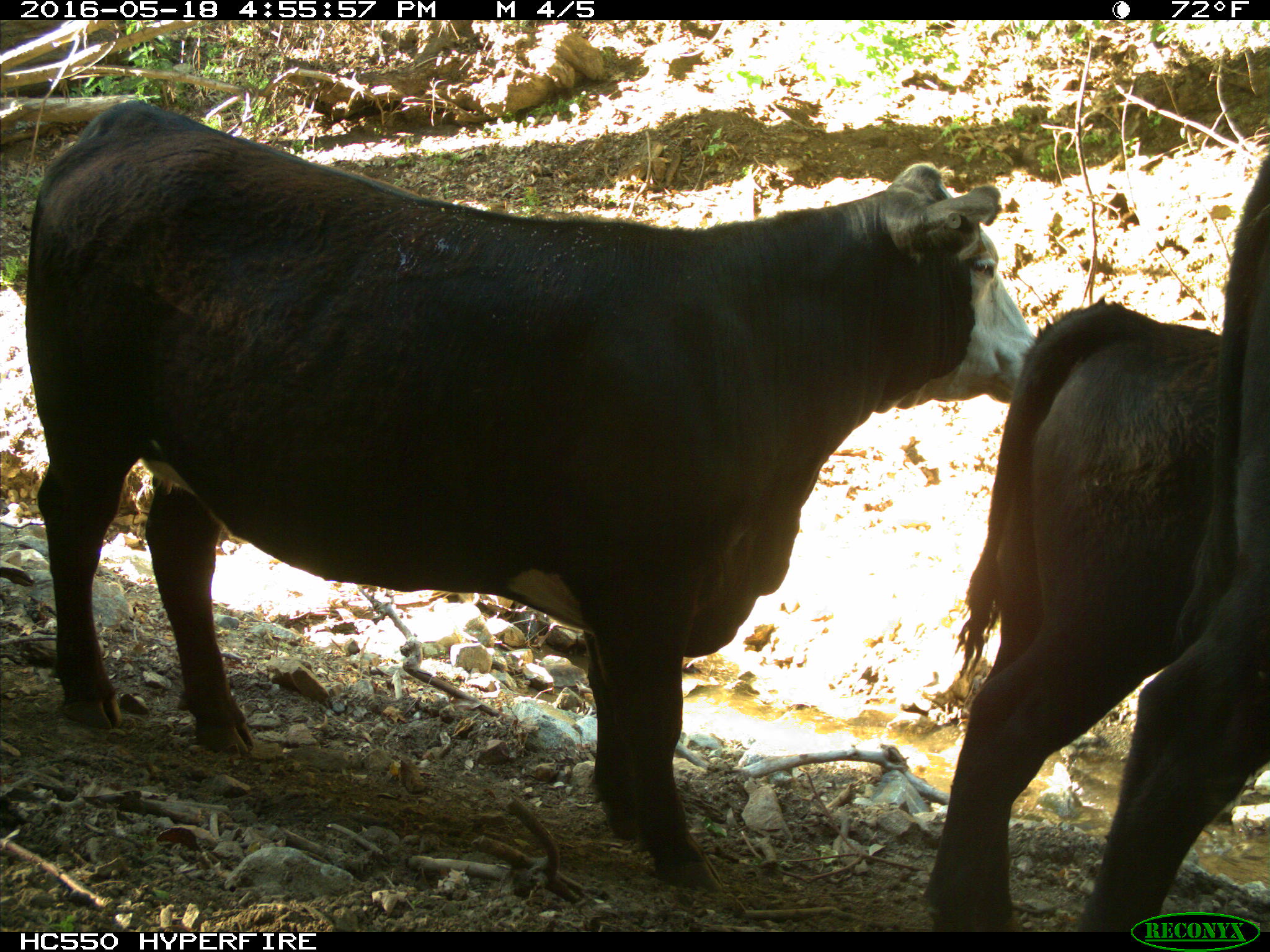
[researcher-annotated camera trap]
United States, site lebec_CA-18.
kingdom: Animalia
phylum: Chordata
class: Mammalia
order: Artiodactyla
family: Bovidae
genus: Bos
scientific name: Bos taurus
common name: domestic cow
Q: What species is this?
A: Bos taurus (domestic cow).